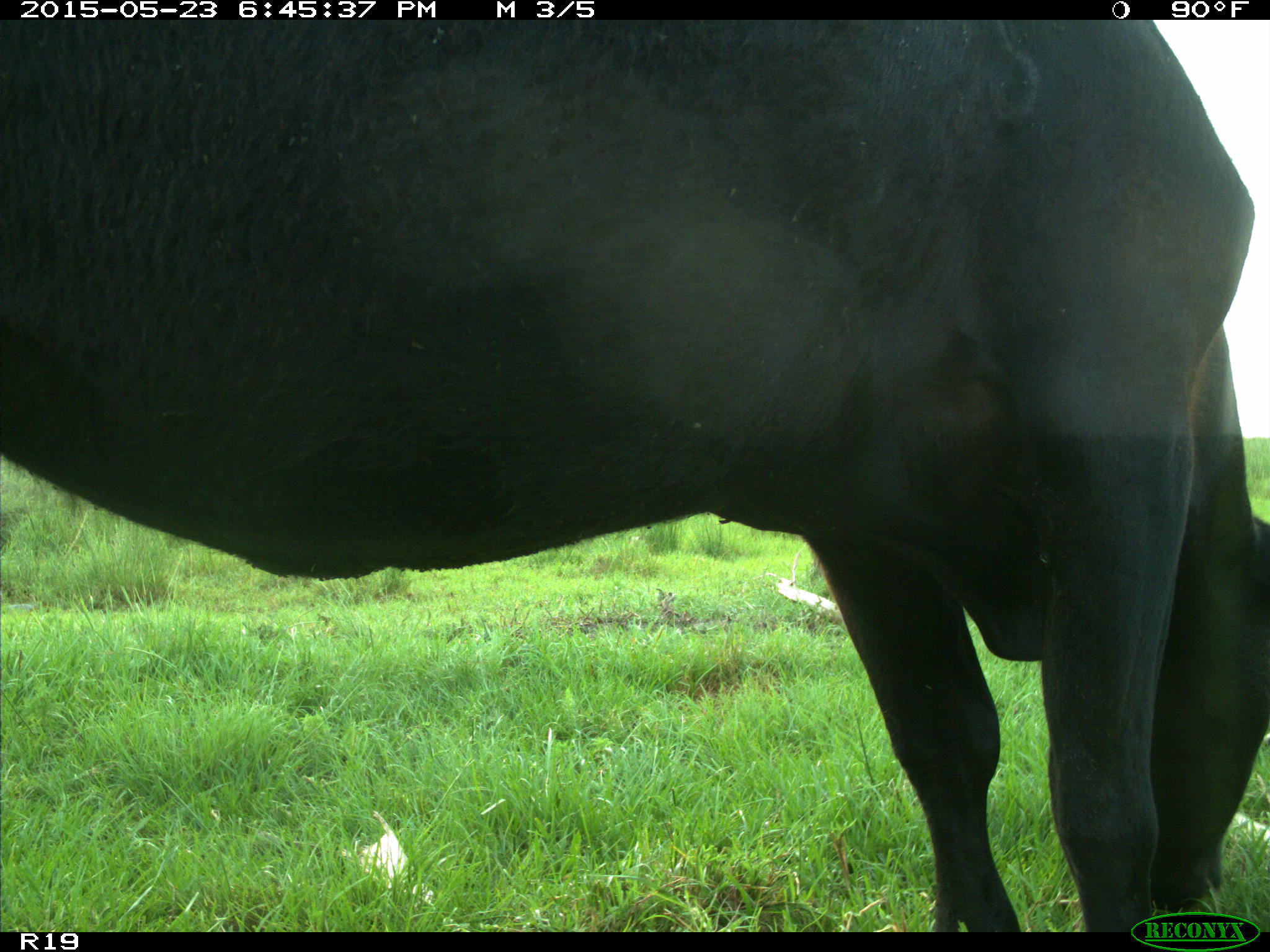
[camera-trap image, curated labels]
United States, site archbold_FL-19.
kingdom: Animalia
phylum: Chordata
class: Mammalia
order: Artiodactyla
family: Bovidae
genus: Bos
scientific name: Bos taurus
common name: domestic cow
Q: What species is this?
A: Bos taurus (domestic cow).